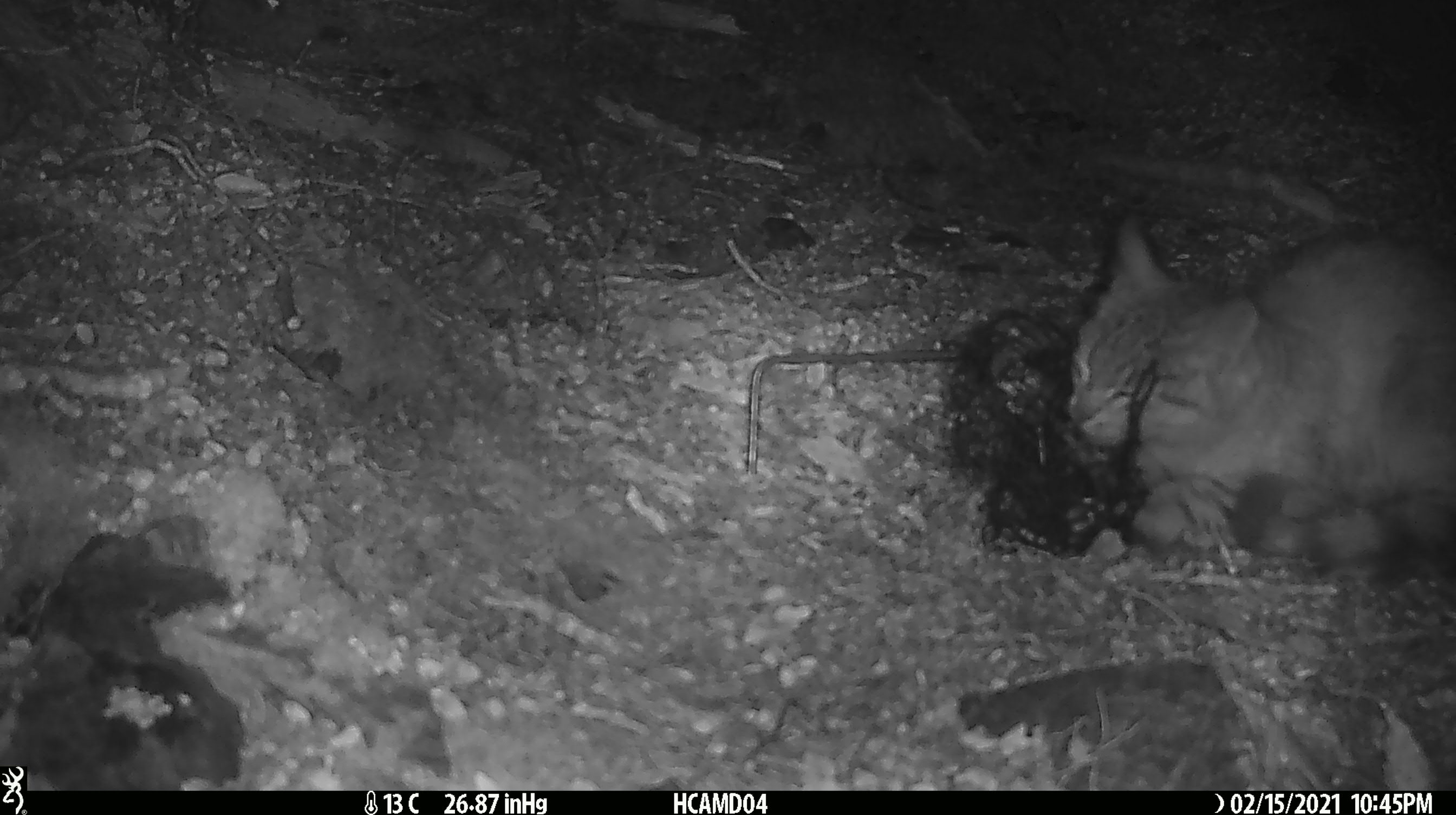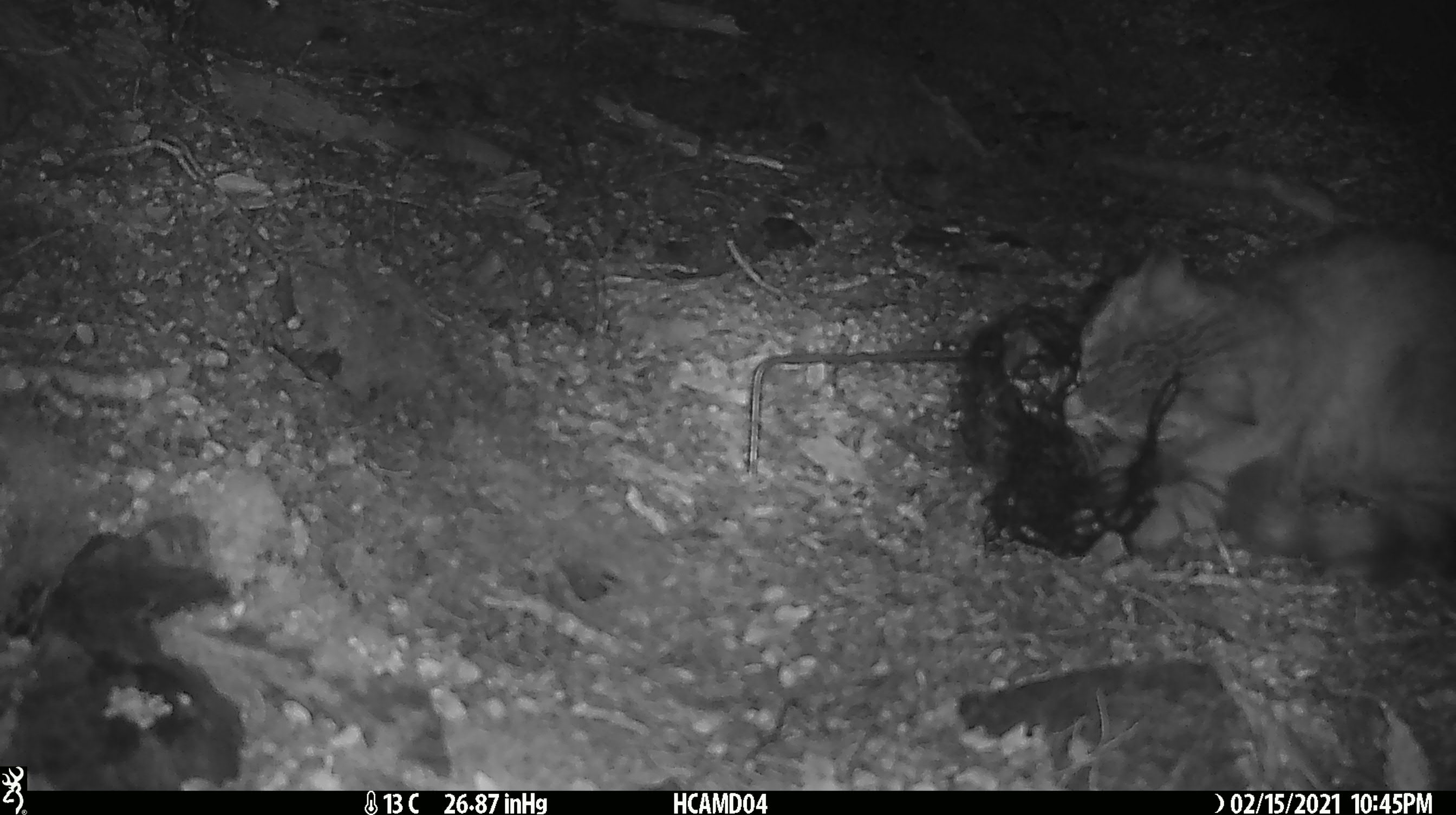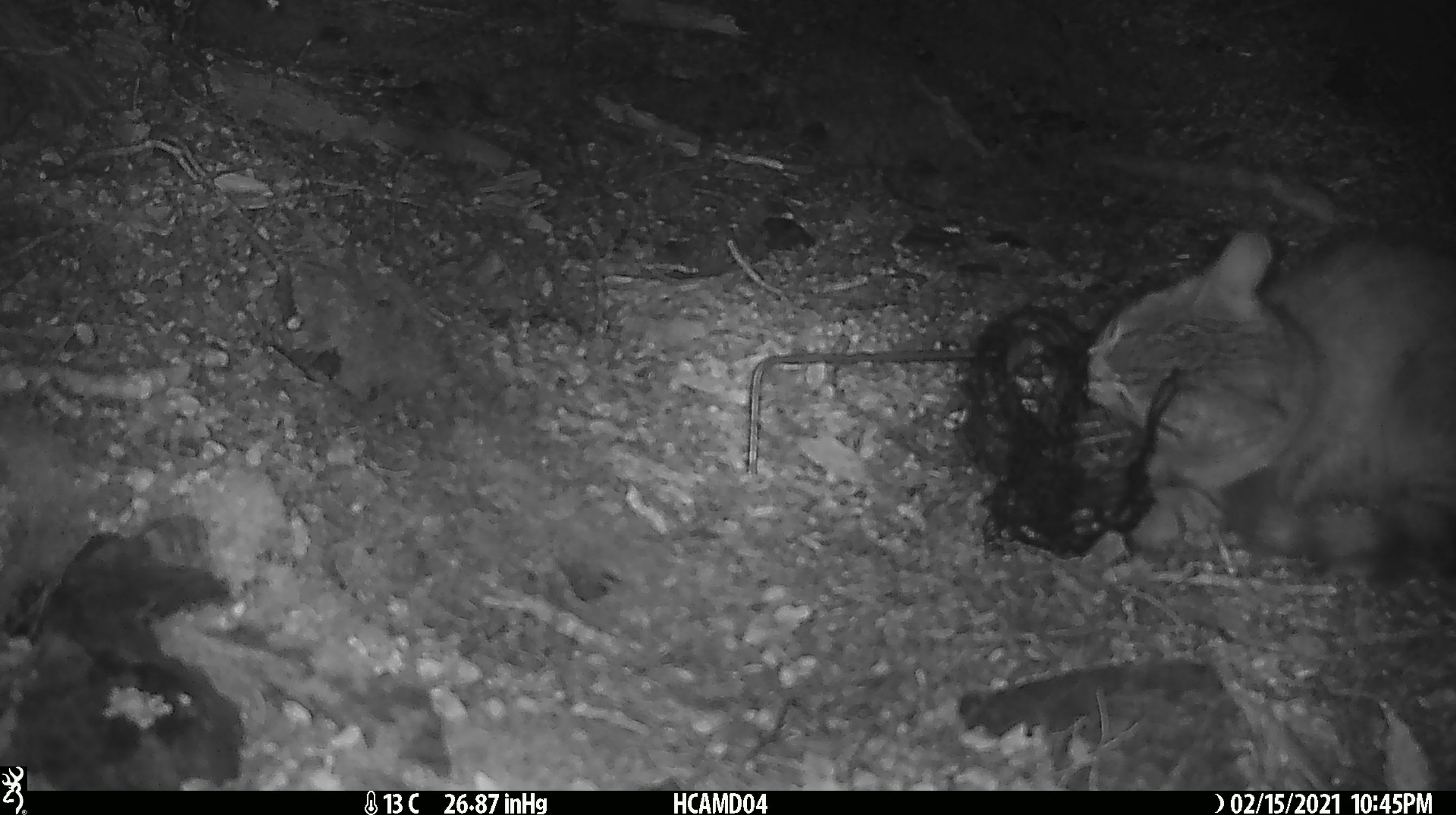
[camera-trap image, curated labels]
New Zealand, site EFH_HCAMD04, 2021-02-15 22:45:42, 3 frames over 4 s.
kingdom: Animalia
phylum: Chordata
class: Mammalia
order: Carnivora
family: Felidae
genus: Felis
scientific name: Felis catus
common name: domestic cat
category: cat